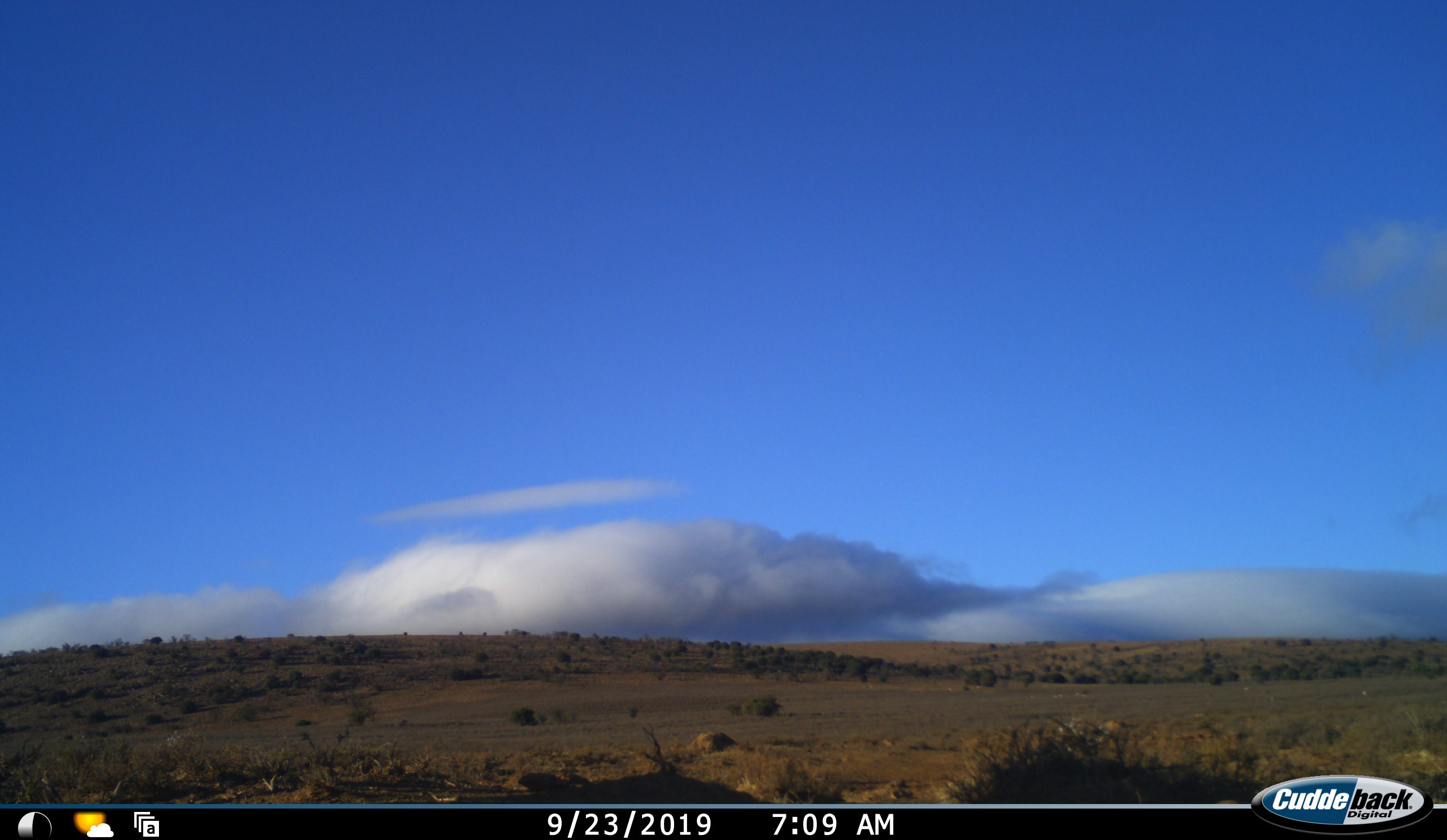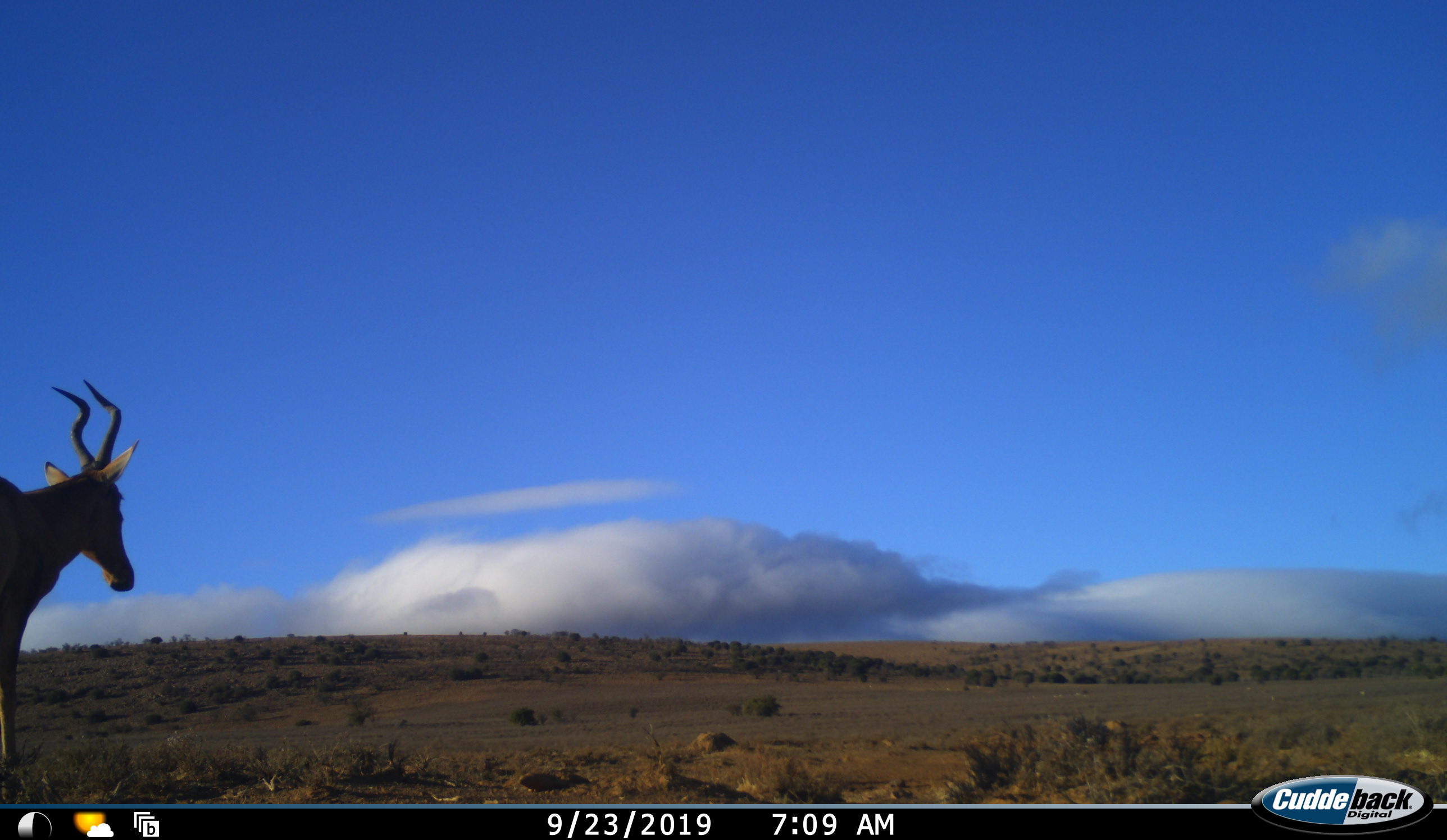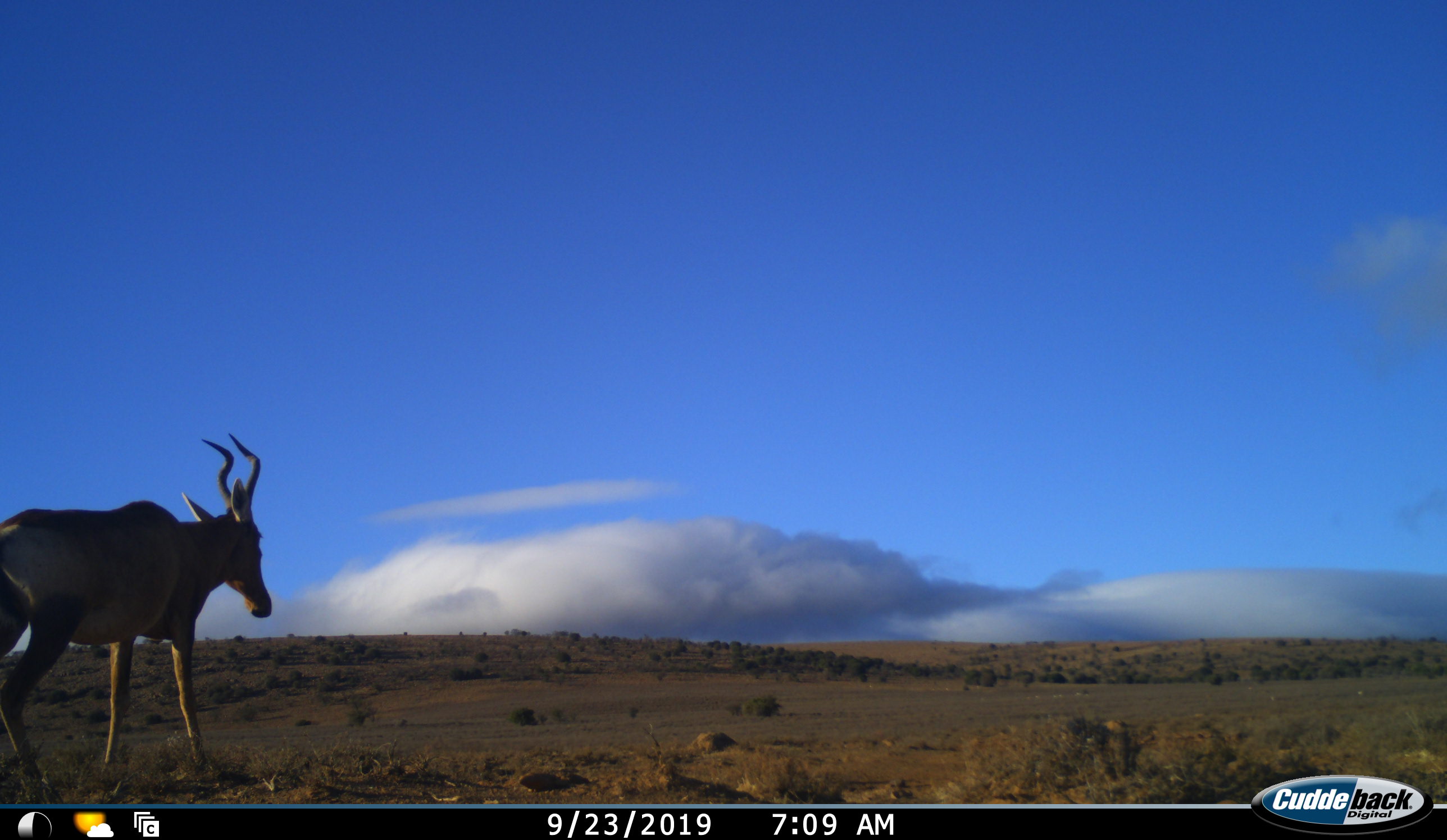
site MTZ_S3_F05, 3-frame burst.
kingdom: Animalia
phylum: Chordata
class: Mammalia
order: Artiodactyla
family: Bovidae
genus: Alcelaphus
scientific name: Alcelaphus buselaphus caama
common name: red hartebeest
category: hartebeestred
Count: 1.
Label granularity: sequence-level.